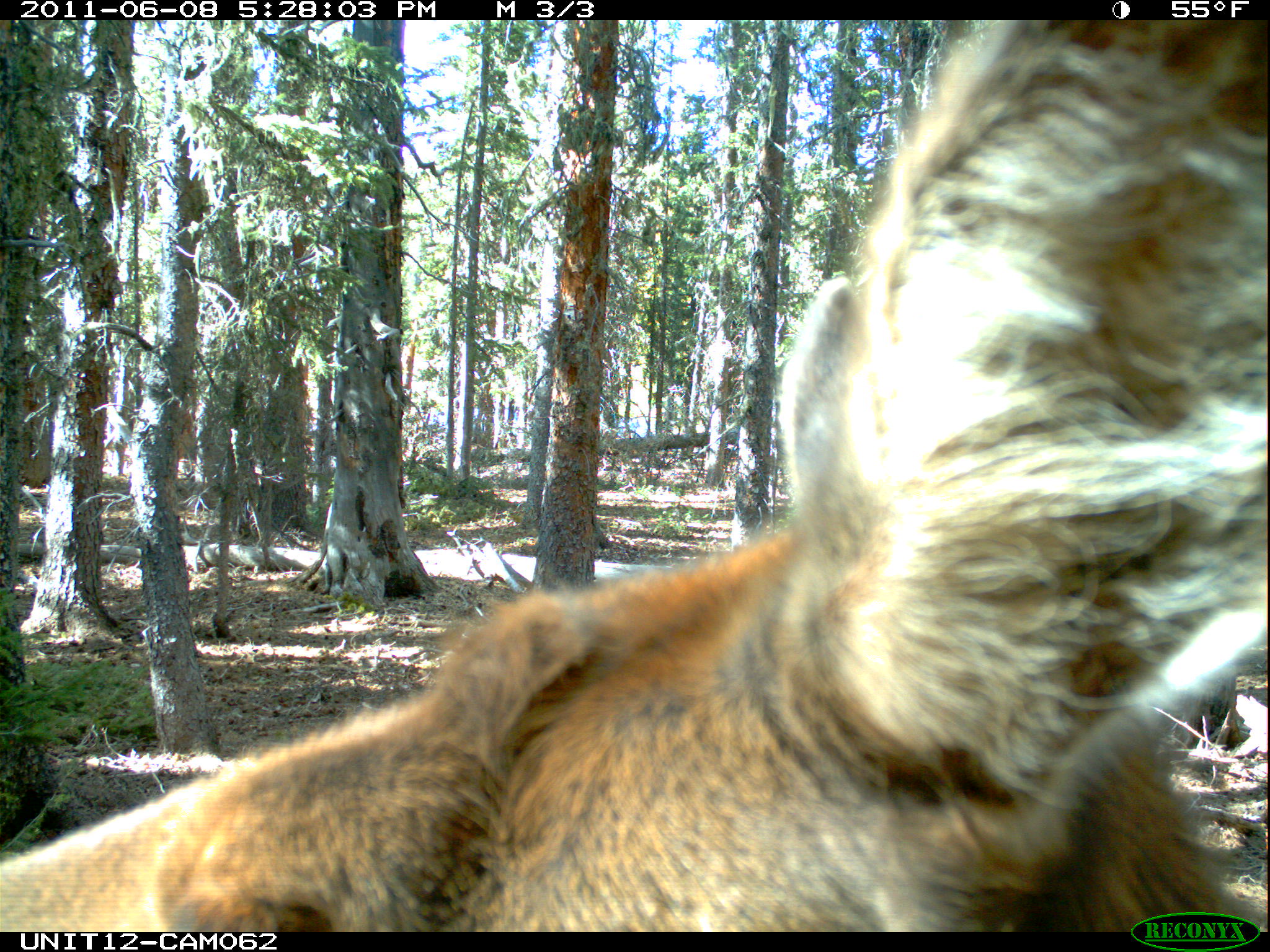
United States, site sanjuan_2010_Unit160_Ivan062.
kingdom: Animalia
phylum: Chordata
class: Mammalia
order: Artiodactyla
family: Cervidae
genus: Cervus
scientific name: Cervus elaphus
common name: red deer